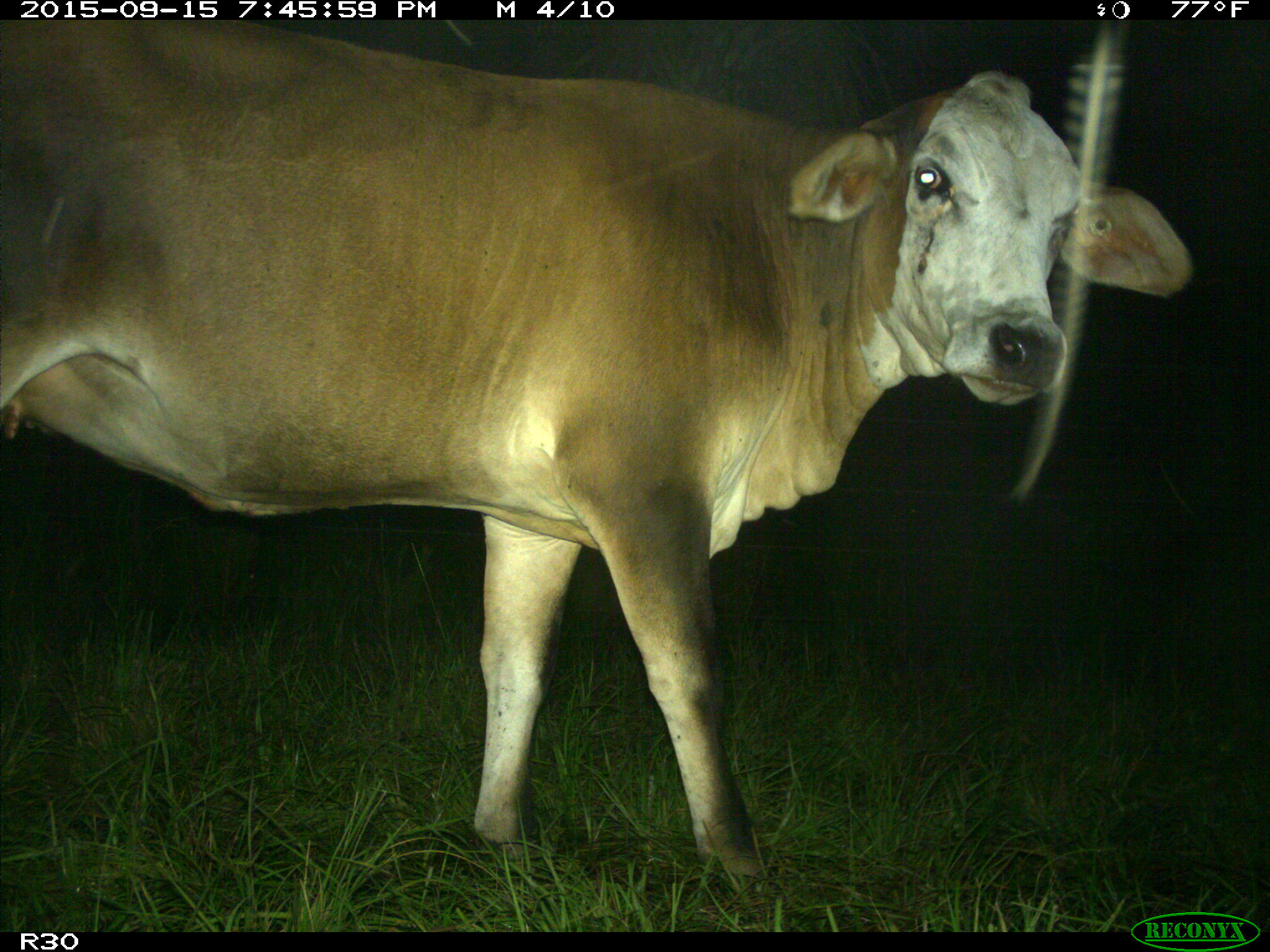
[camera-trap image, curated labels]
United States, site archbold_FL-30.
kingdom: Animalia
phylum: Chordata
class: Mammalia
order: Artiodactyla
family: Bovidae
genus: Bos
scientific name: Bos taurus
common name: domestic cow